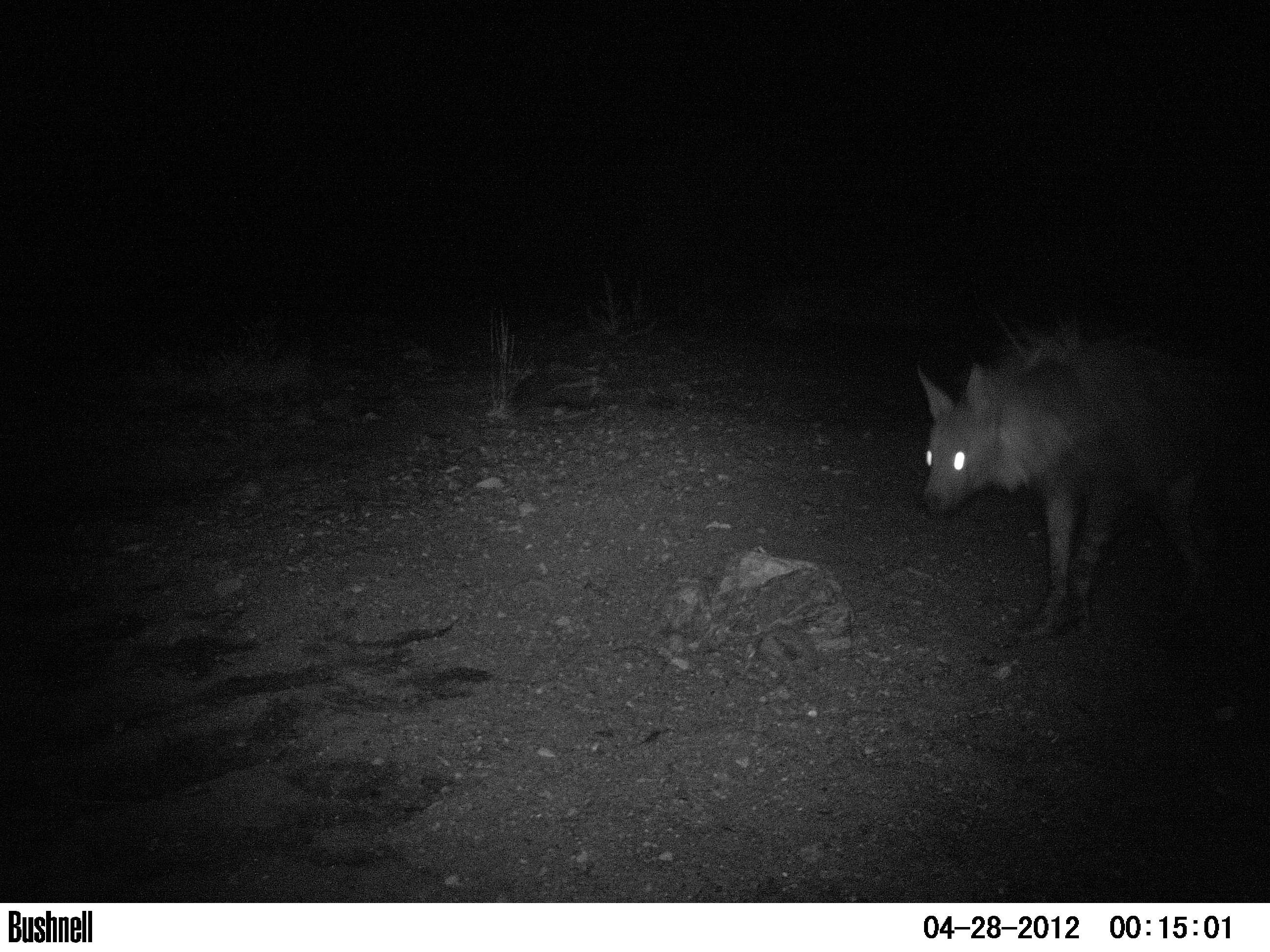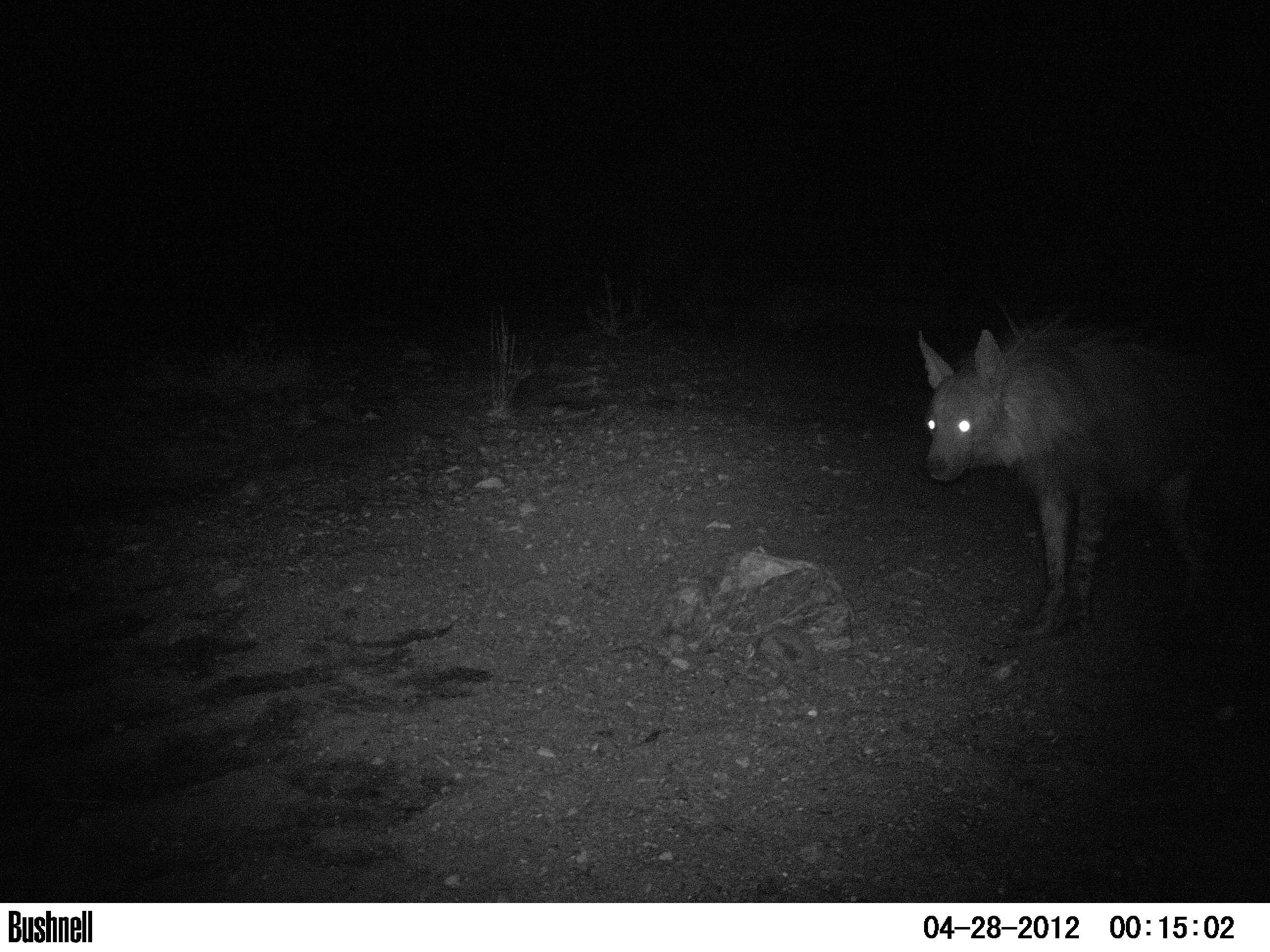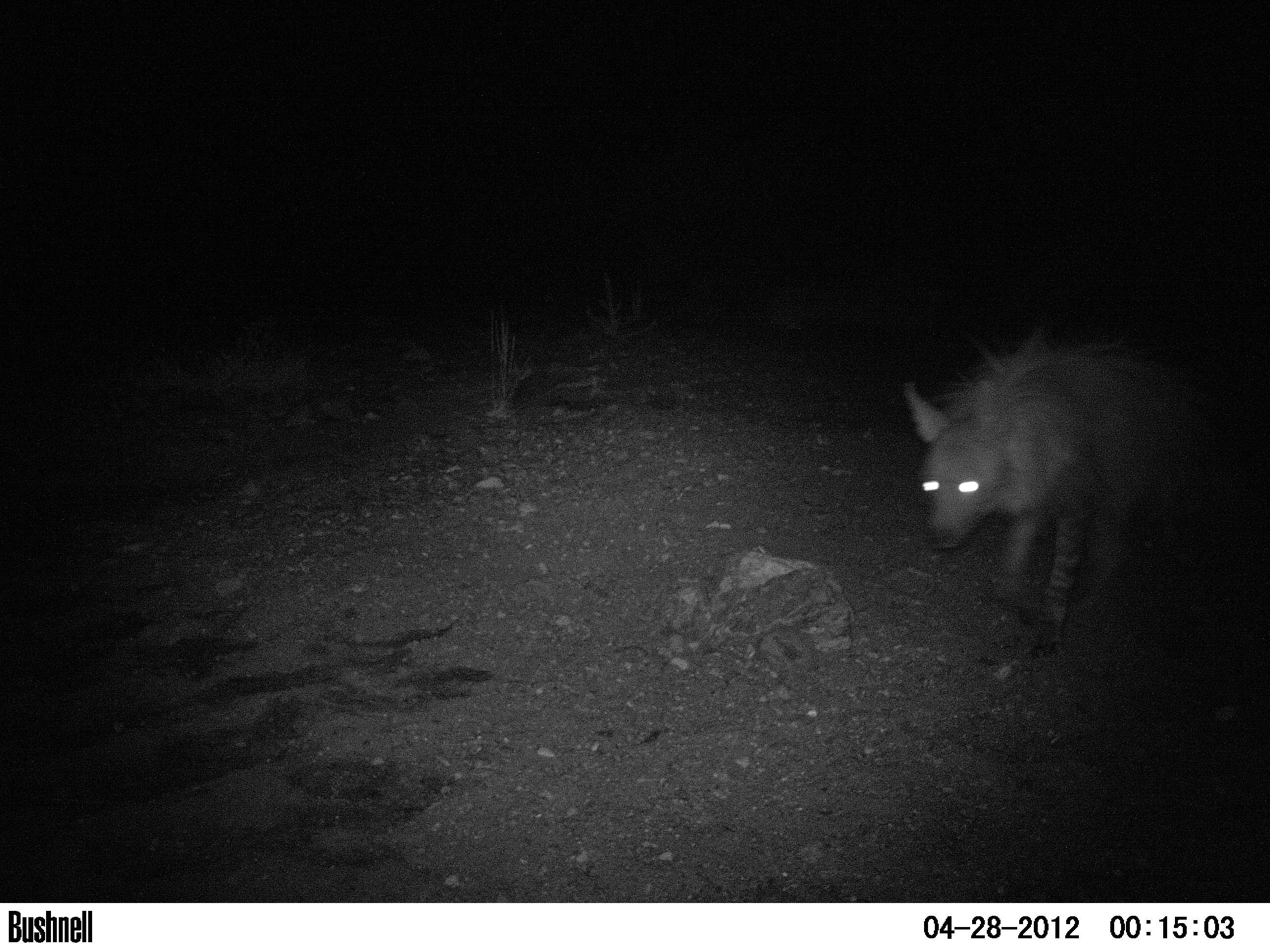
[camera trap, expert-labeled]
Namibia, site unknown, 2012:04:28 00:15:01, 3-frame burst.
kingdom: Animalia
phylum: Chordata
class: Mammalia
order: Carnivora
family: Hyaenidae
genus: Parahyaena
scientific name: Parahyaena brunnea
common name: brown hyena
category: hyaena brunnea